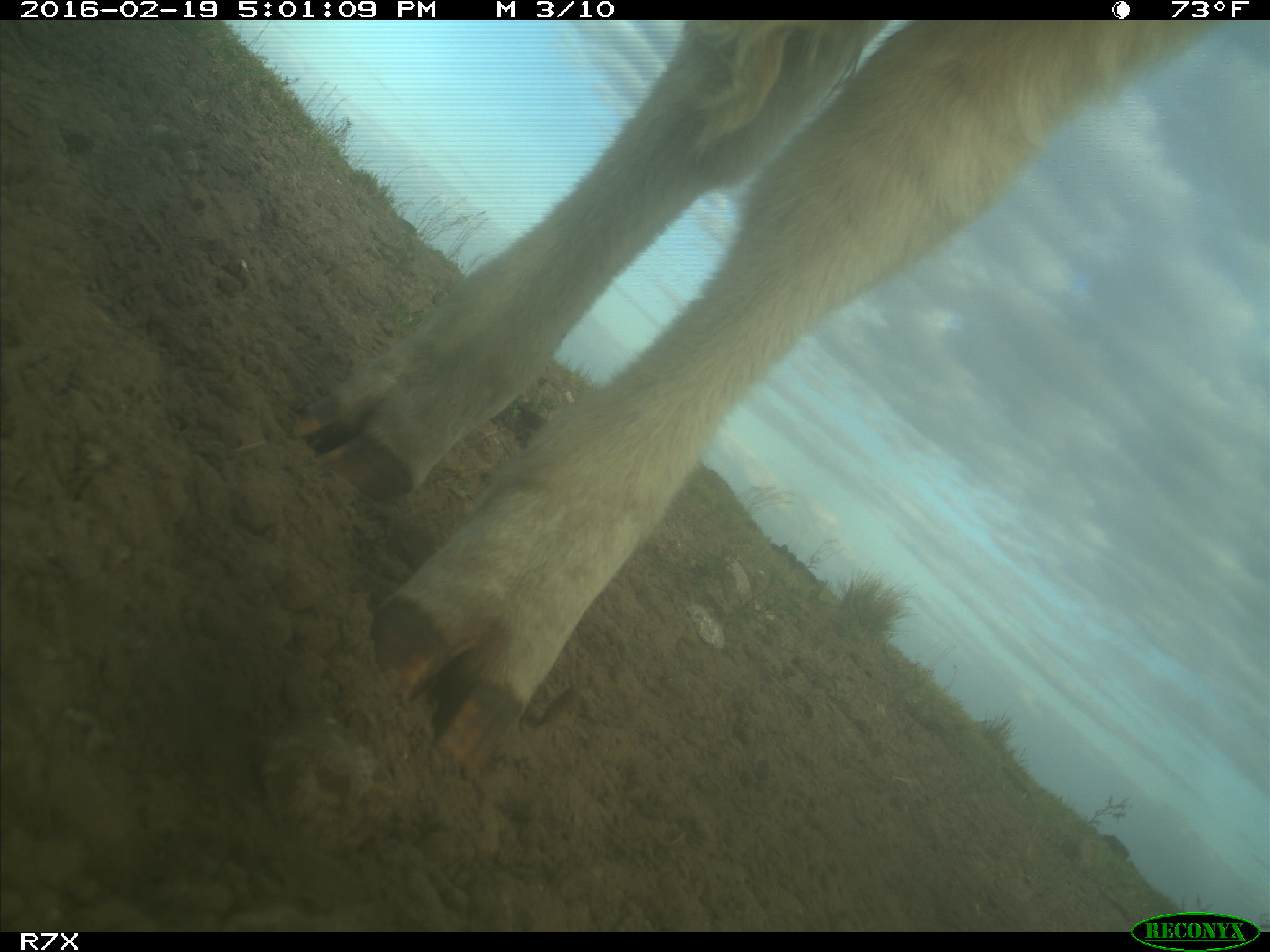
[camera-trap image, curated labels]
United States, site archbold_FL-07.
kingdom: Animalia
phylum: Chordata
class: Mammalia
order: Artiodactyla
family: Bovidae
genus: Bos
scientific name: Bos taurus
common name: domestic cow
Bos taurus (domestic cow).